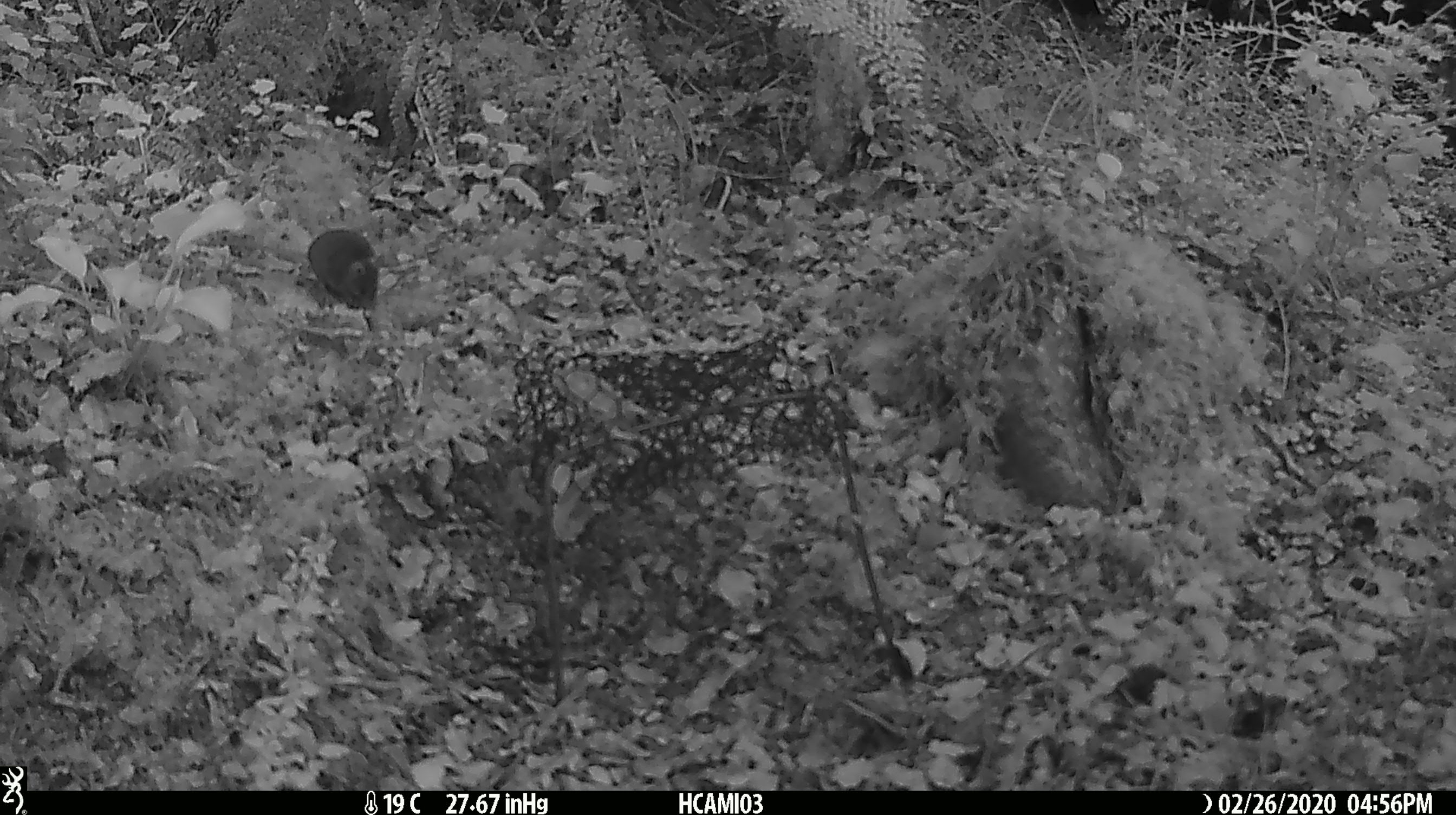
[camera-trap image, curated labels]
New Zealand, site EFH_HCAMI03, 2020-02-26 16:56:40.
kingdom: Animalia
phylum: Chordata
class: Mammalia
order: Rodentia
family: Muridae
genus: Mus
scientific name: Mus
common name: mouse